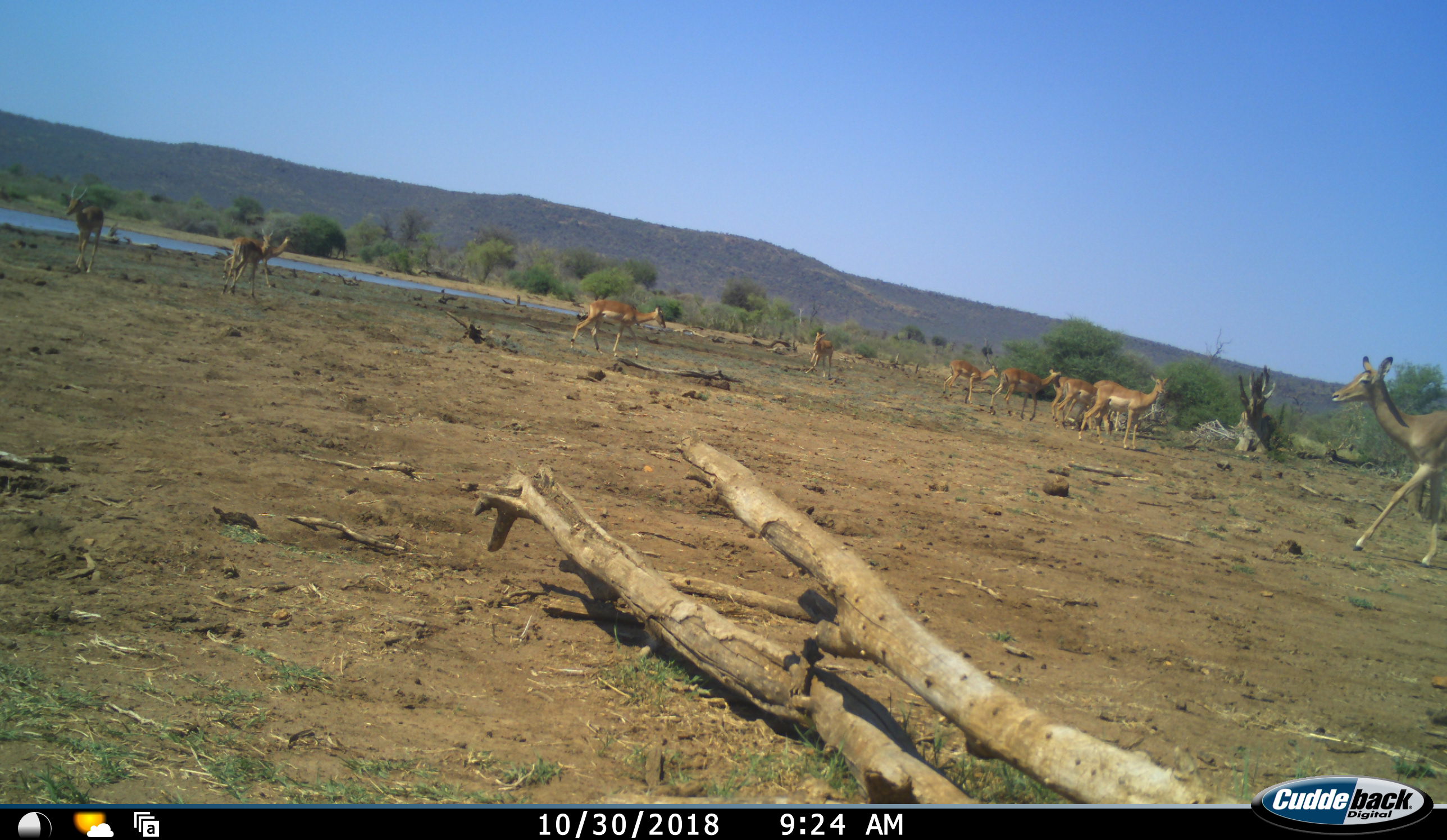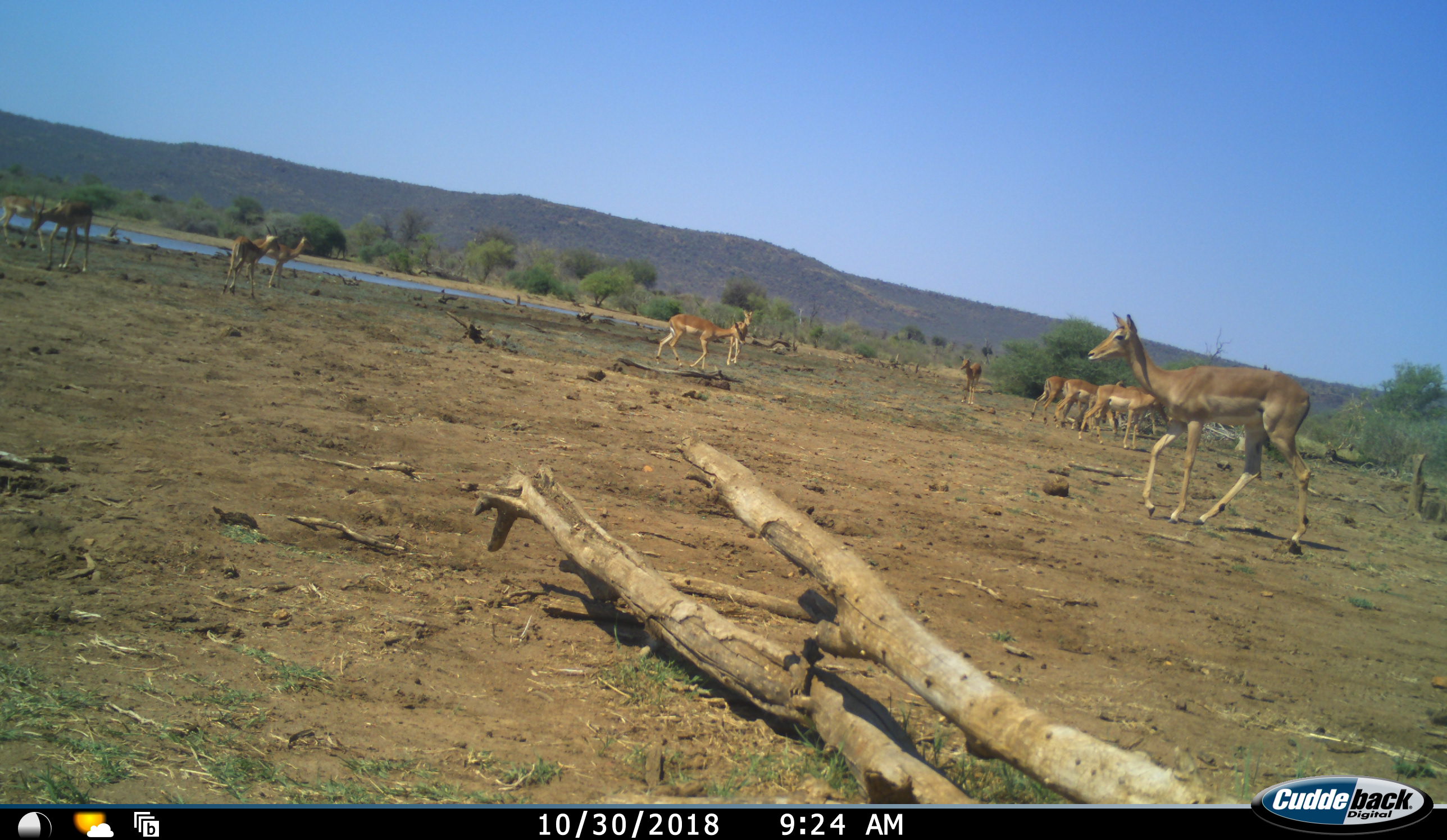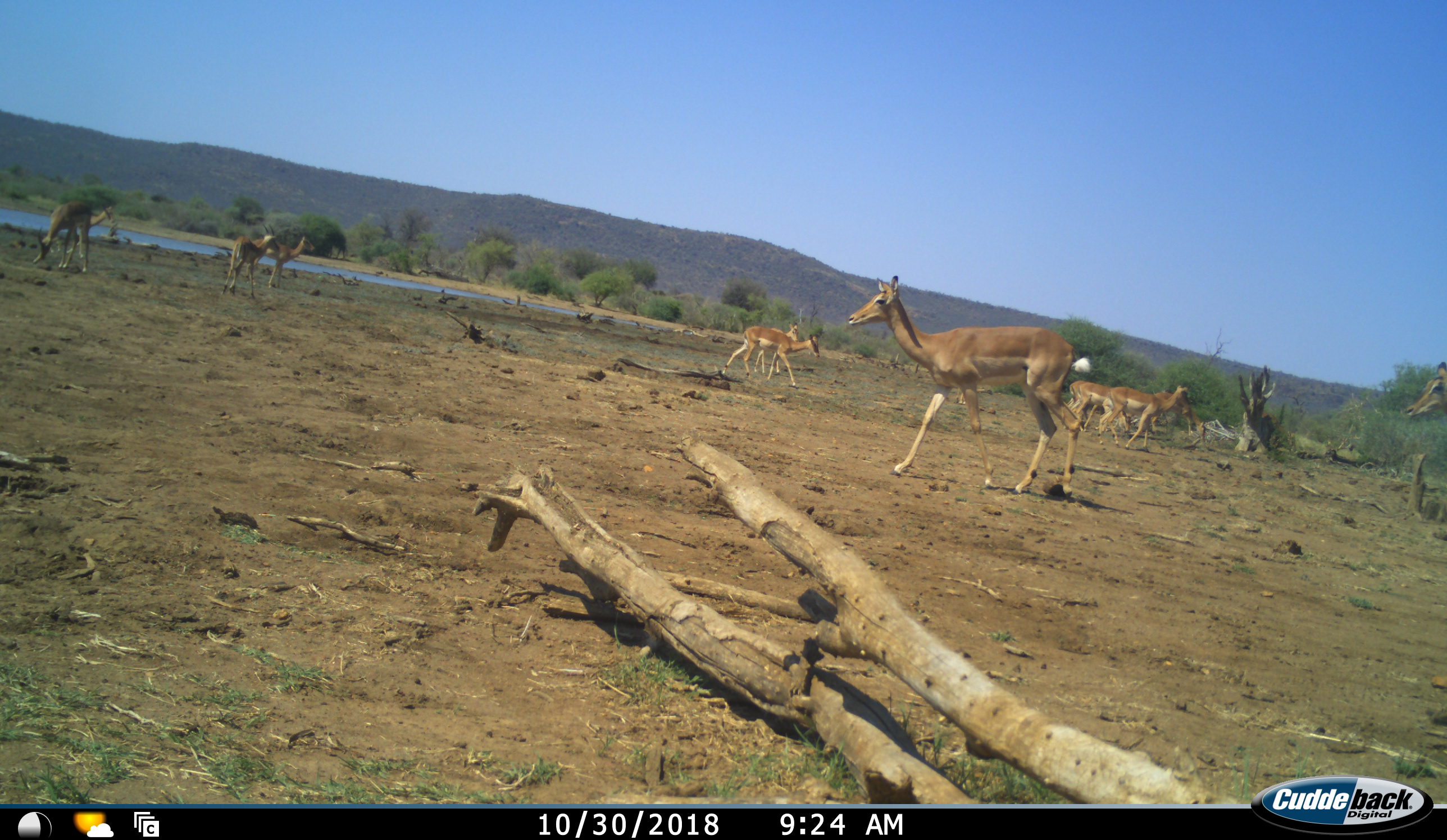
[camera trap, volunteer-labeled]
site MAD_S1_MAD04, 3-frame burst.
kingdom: Animalia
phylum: Chordata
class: Mammalia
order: Artiodactyla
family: Bovidae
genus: Aepyceros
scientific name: Aepyceros melampus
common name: impala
Impala (Aepyceros melampus), count 11-50. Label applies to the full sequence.